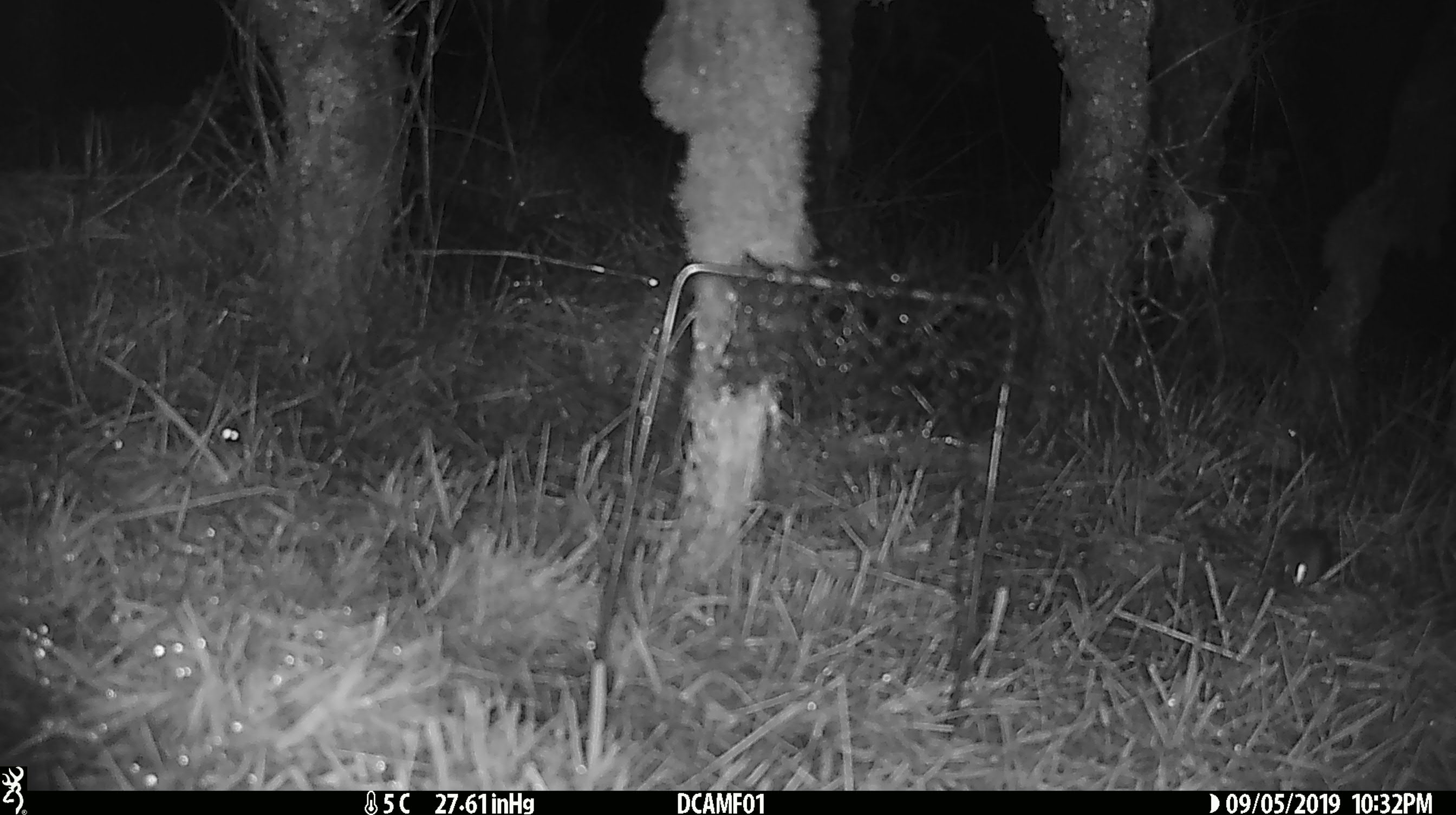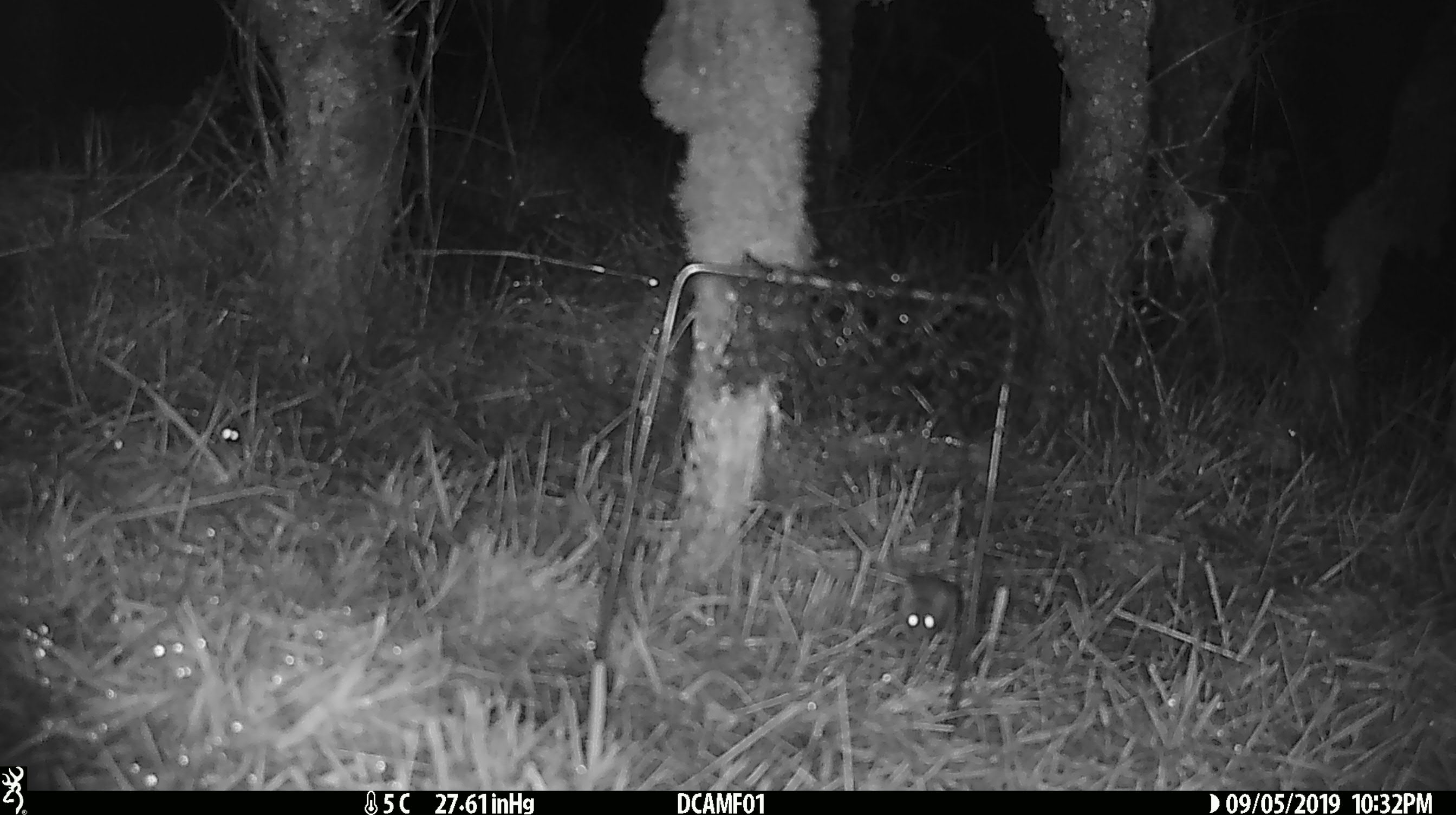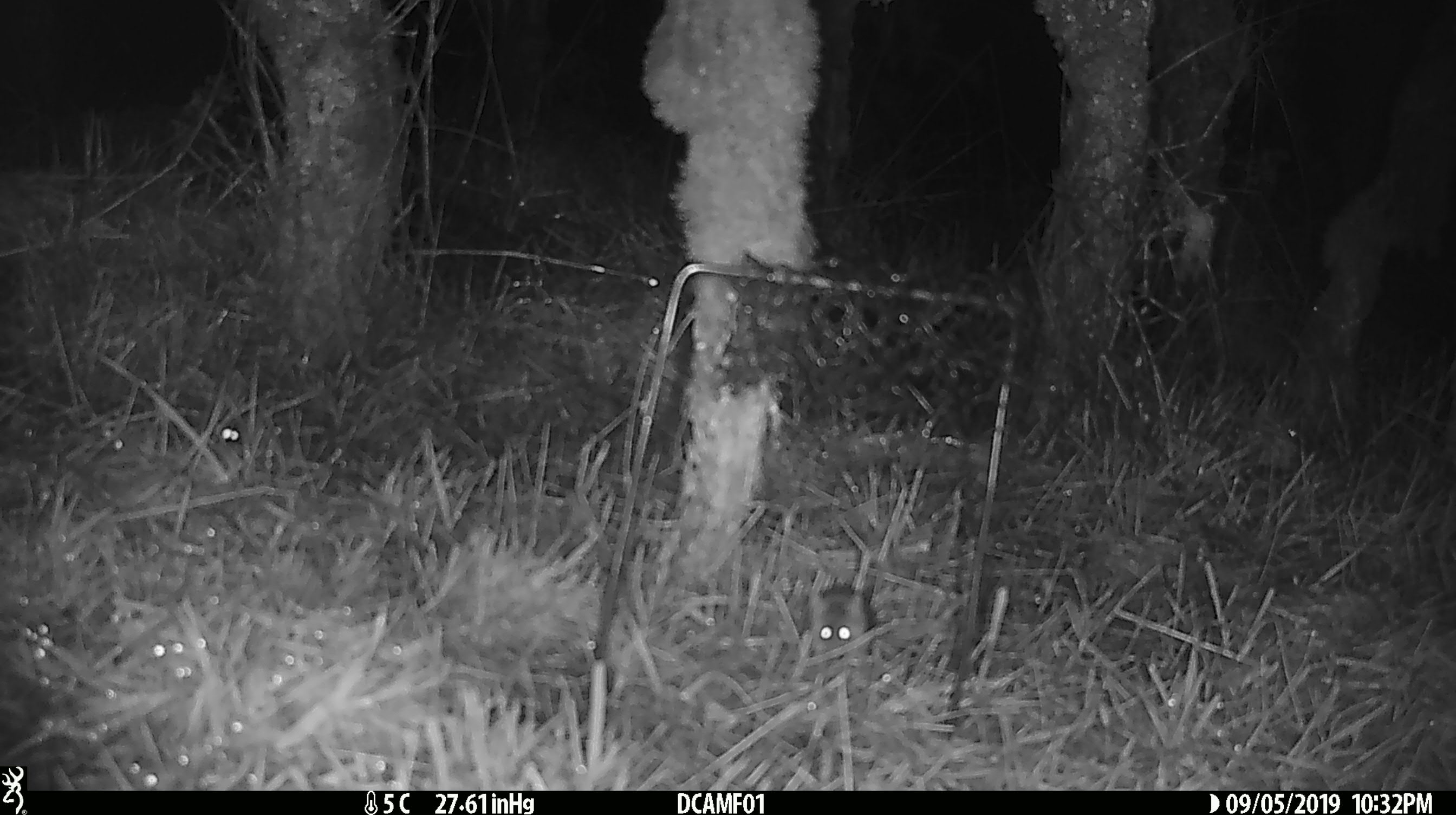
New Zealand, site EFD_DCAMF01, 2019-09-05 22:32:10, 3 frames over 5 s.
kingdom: Animalia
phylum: Chordata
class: Mammalia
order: Rodentia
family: Muridae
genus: Mus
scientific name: Mus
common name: mouse